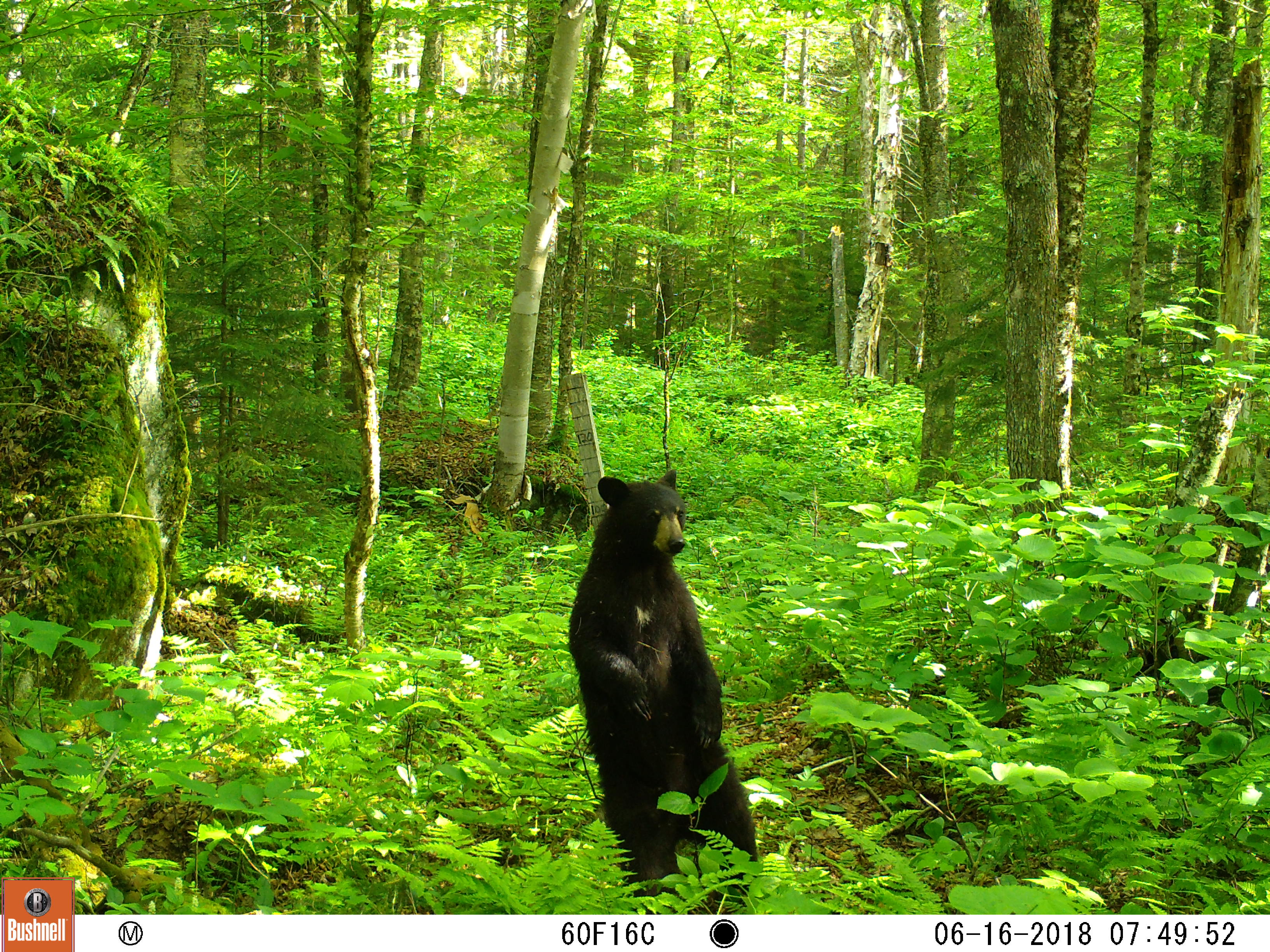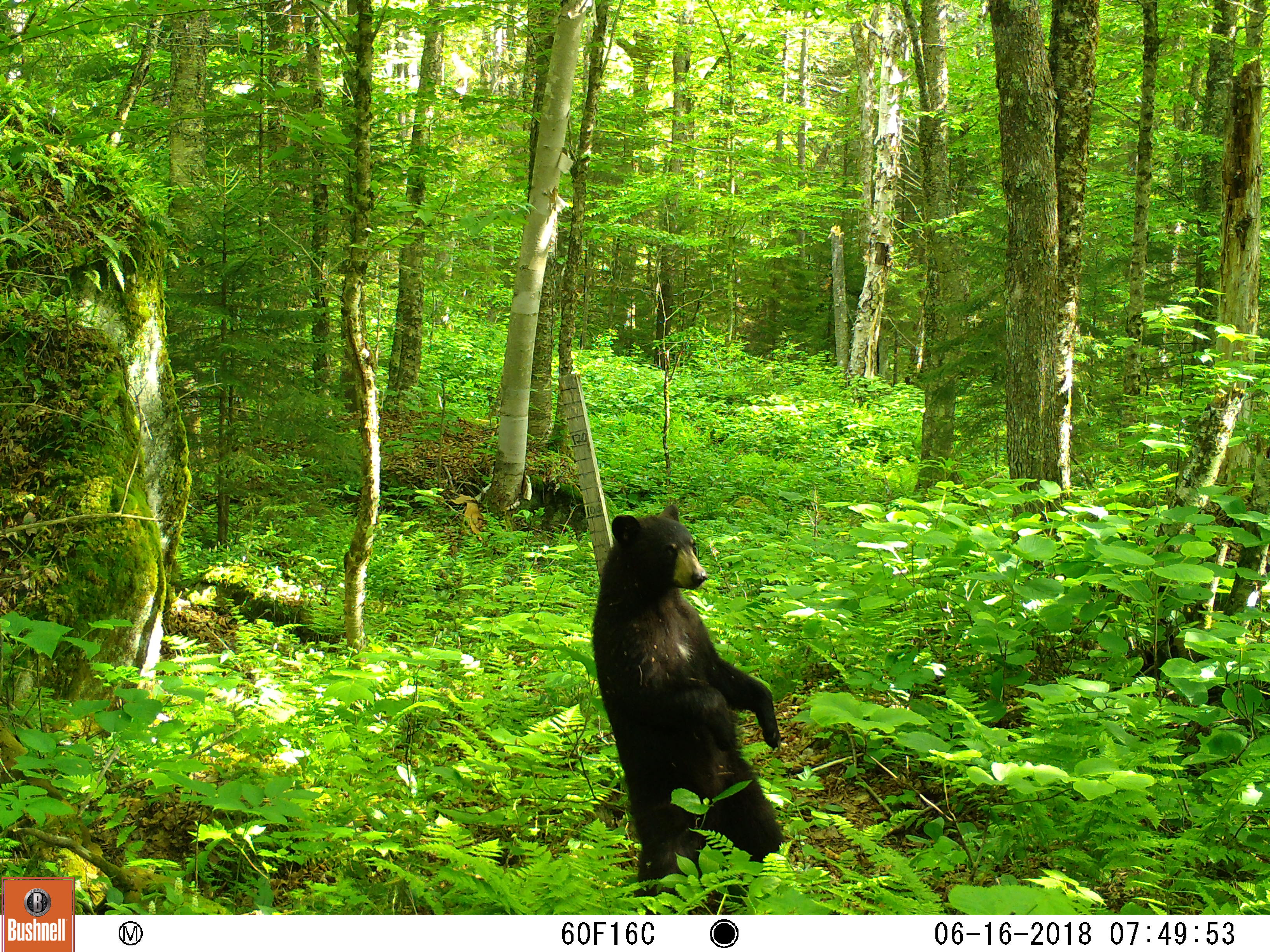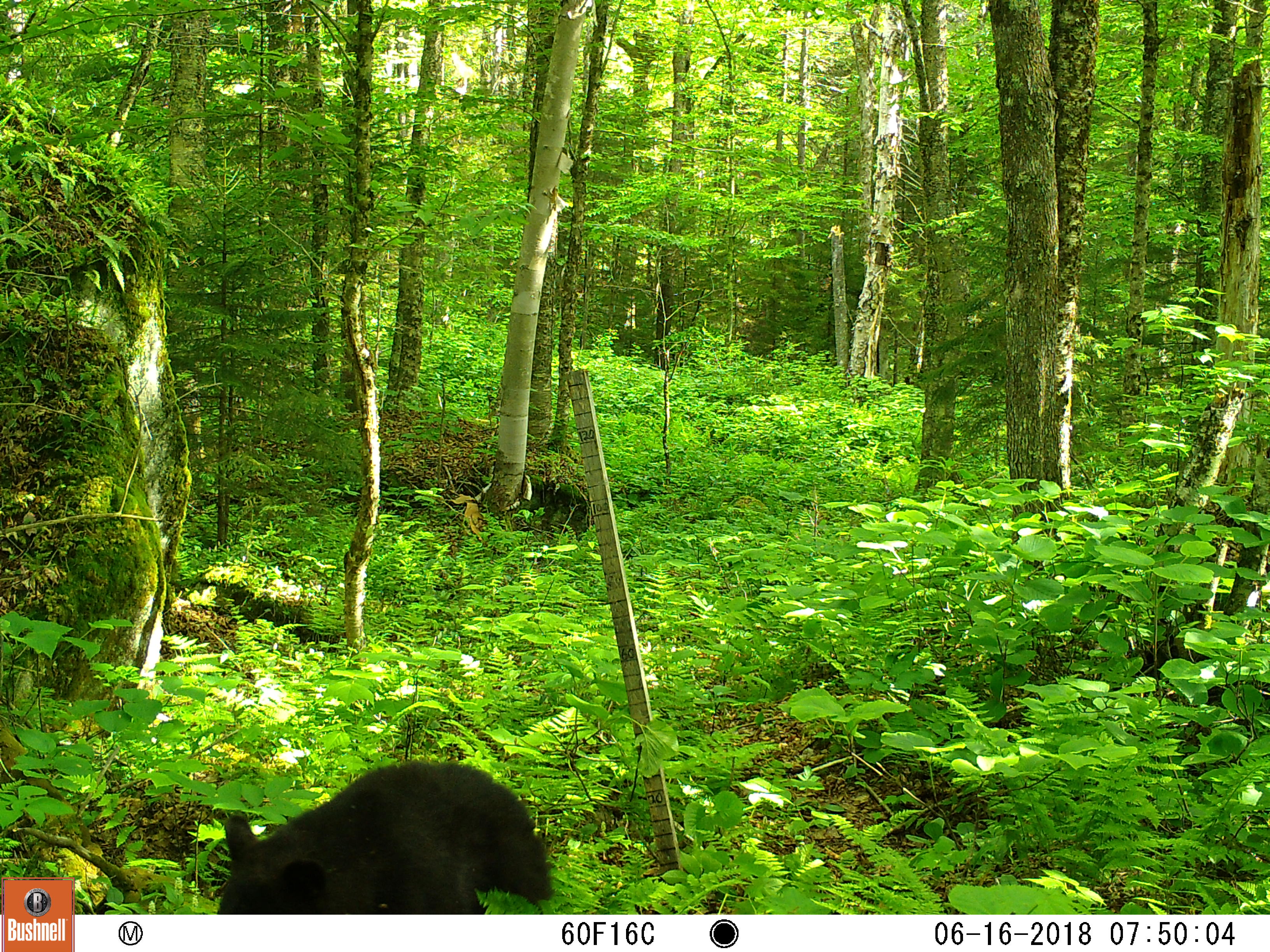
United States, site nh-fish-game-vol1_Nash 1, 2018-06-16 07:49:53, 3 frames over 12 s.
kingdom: Animalia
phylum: Chordata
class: Mammalia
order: Carnivora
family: Ursidae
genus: Ursus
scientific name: Ursus americanus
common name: black bear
Black bear (Ursus americanus).